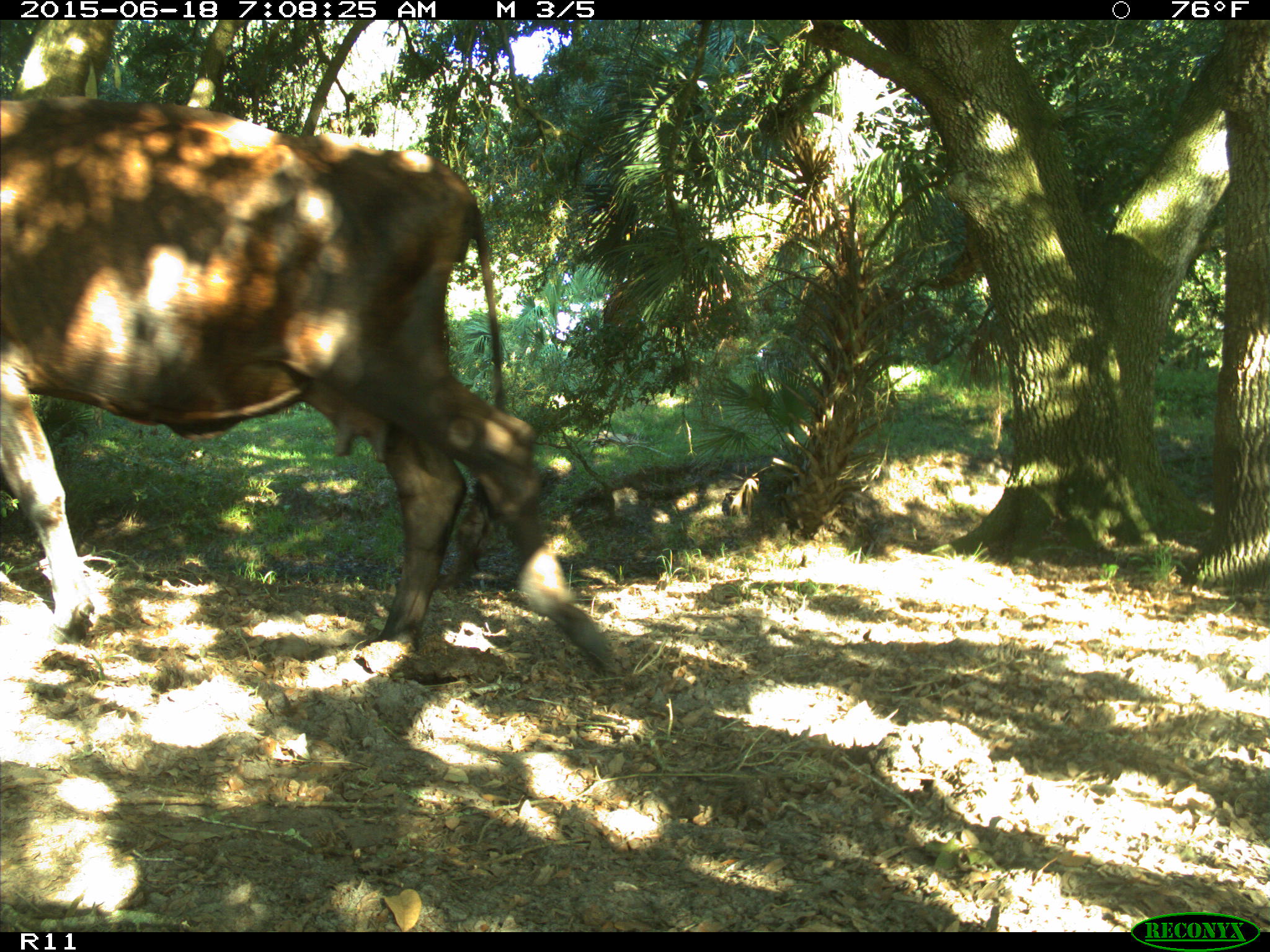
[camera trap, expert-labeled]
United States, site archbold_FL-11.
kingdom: Animalia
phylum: Chordata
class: Mammalia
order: Artiodactyla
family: Bovidae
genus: Bos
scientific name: Bos taurus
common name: domestic cow